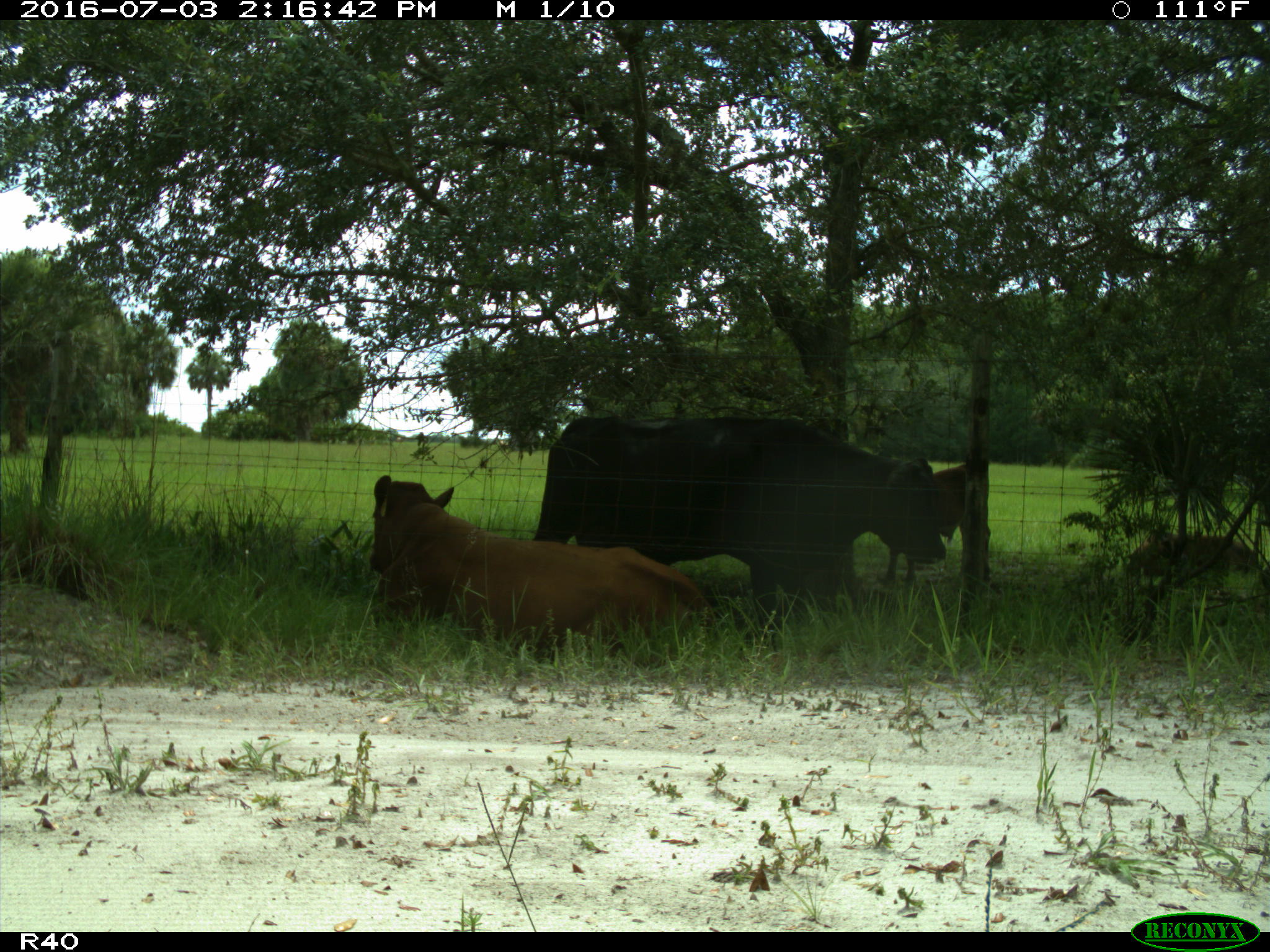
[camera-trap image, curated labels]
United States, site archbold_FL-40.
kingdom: Animalia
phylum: Chordata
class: Mammalia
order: Artiodactyla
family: Bovidae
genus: Bos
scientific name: Bos taurus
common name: domestic cow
Bos taurus (domestic cow).